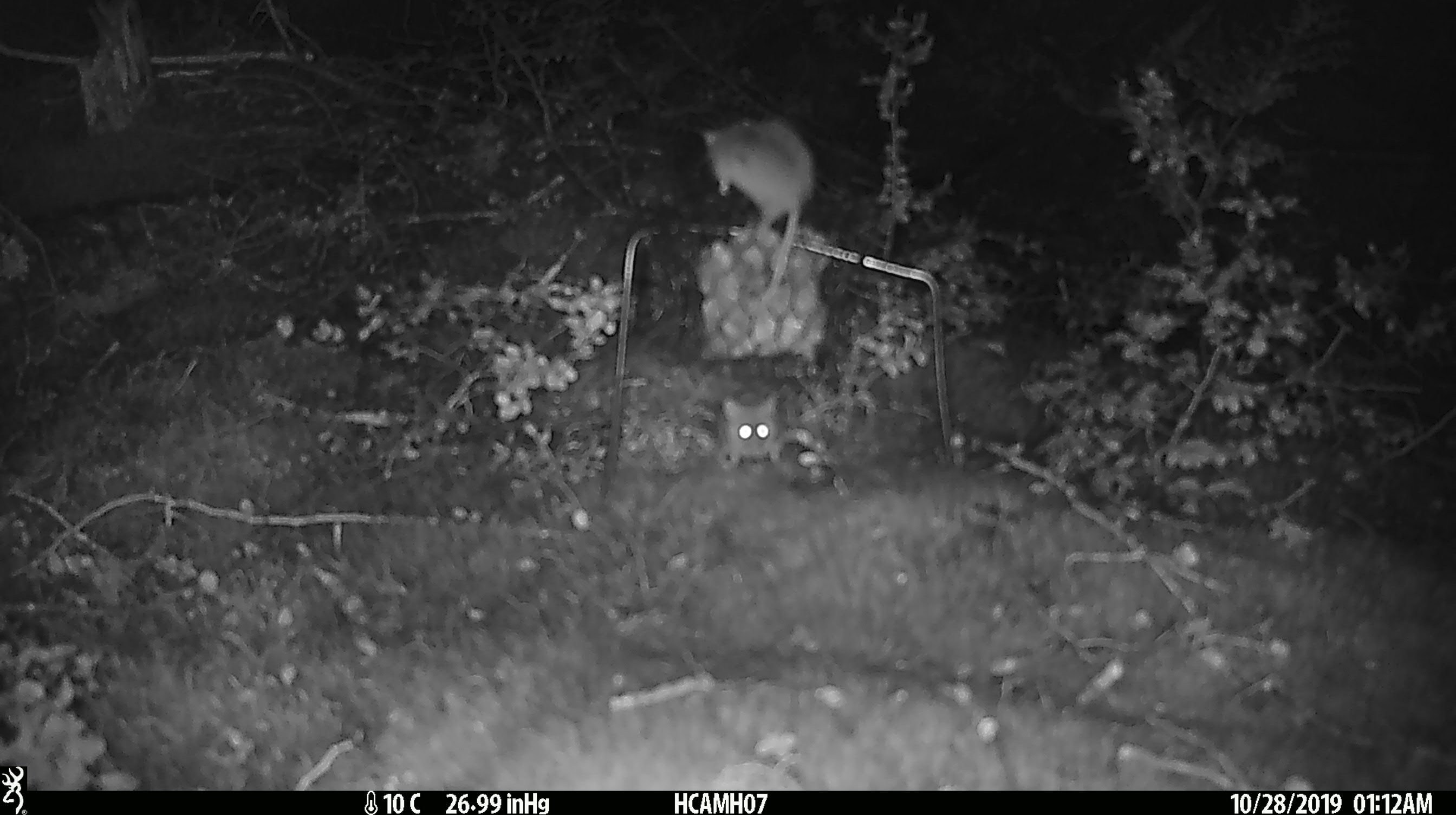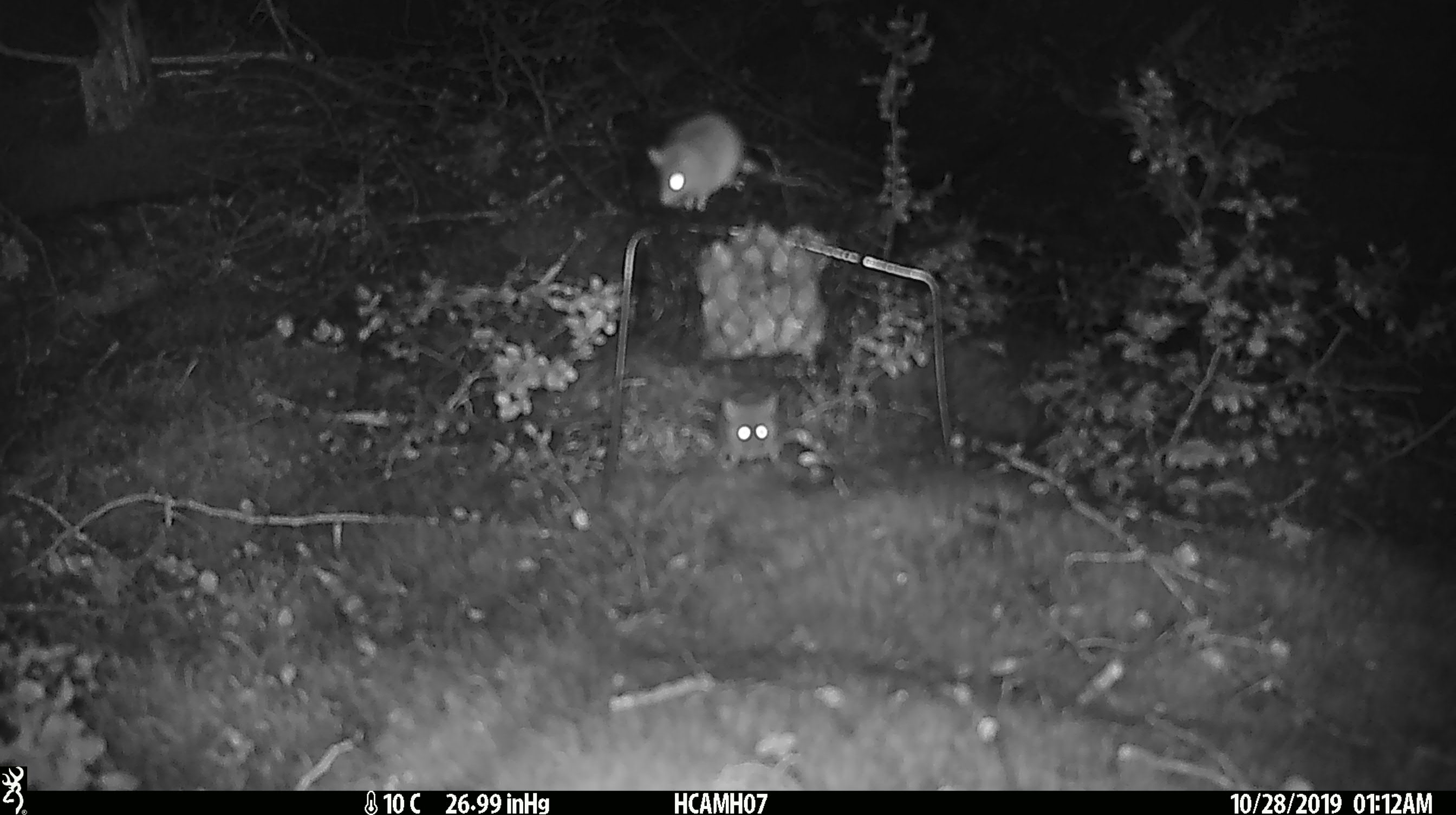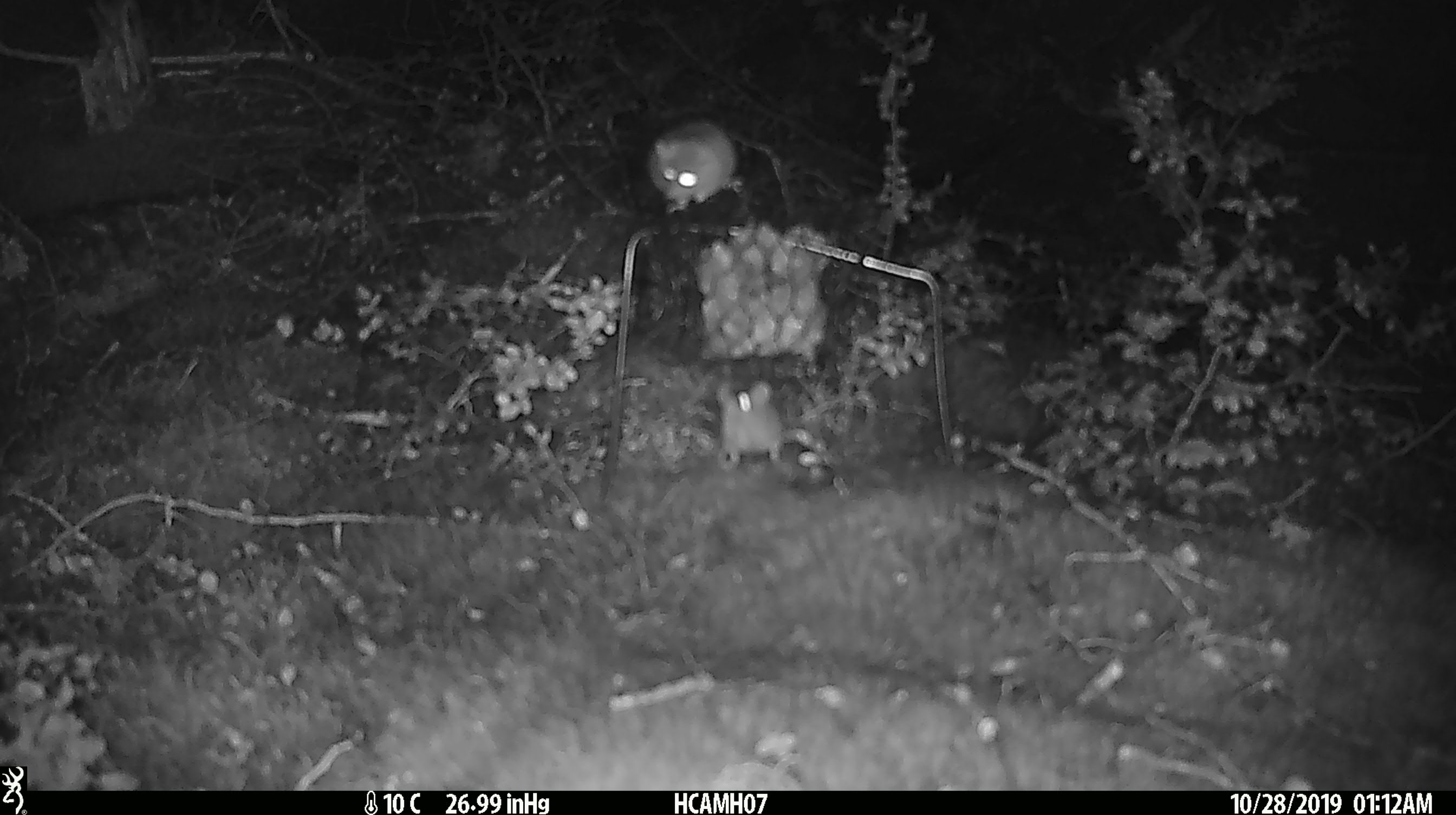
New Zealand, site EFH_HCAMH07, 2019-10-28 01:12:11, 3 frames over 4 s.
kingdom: Animalia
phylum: Chordata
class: Mammalia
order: Rodentia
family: Muridae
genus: Mus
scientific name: Mus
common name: mouse